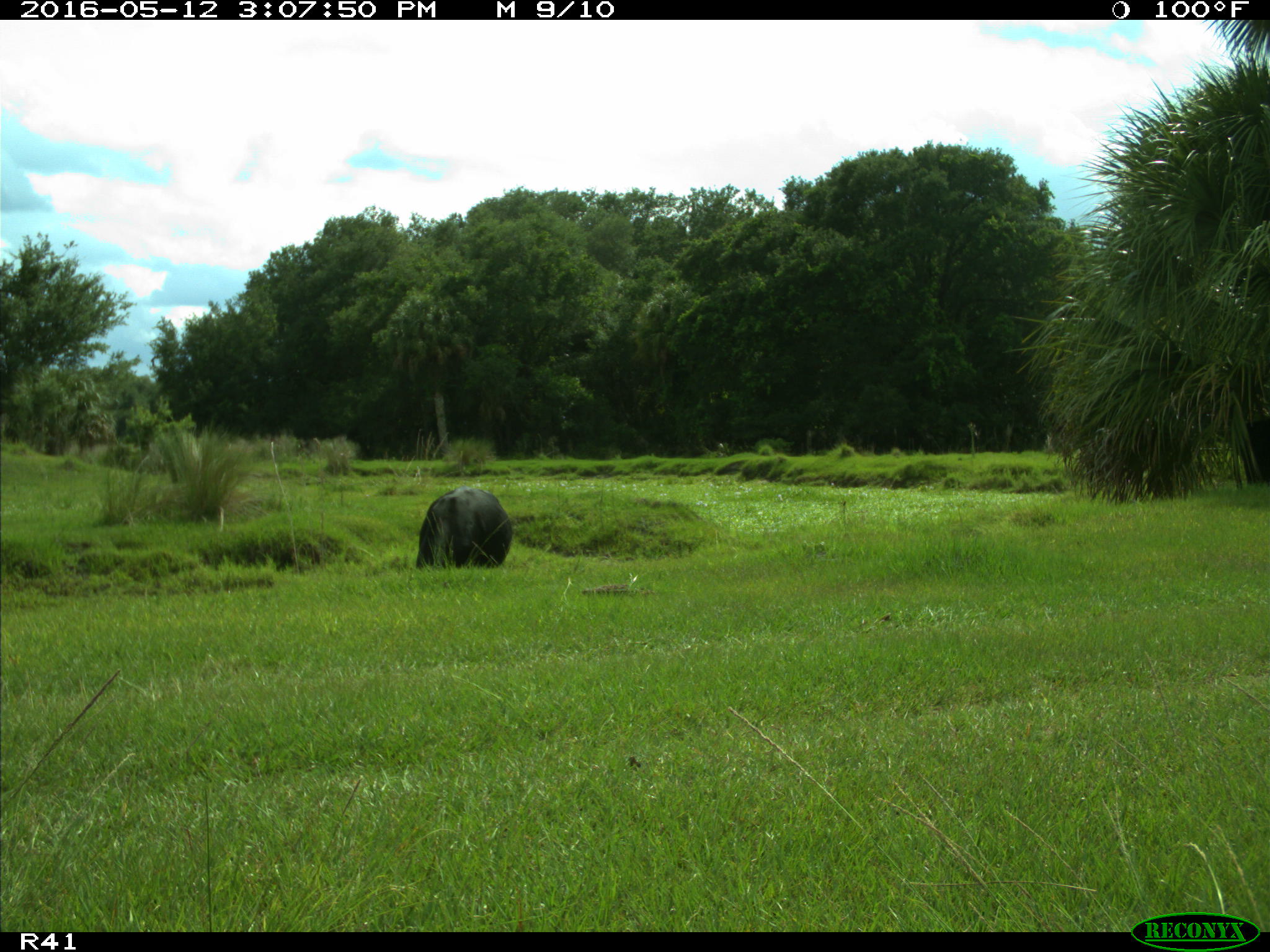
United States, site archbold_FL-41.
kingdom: Animalia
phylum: Chordata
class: Mammalia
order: Artiodactyla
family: Bovidae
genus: Bos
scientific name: Bos taurus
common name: domestic cow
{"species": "Bos taurus (domestic cow)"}